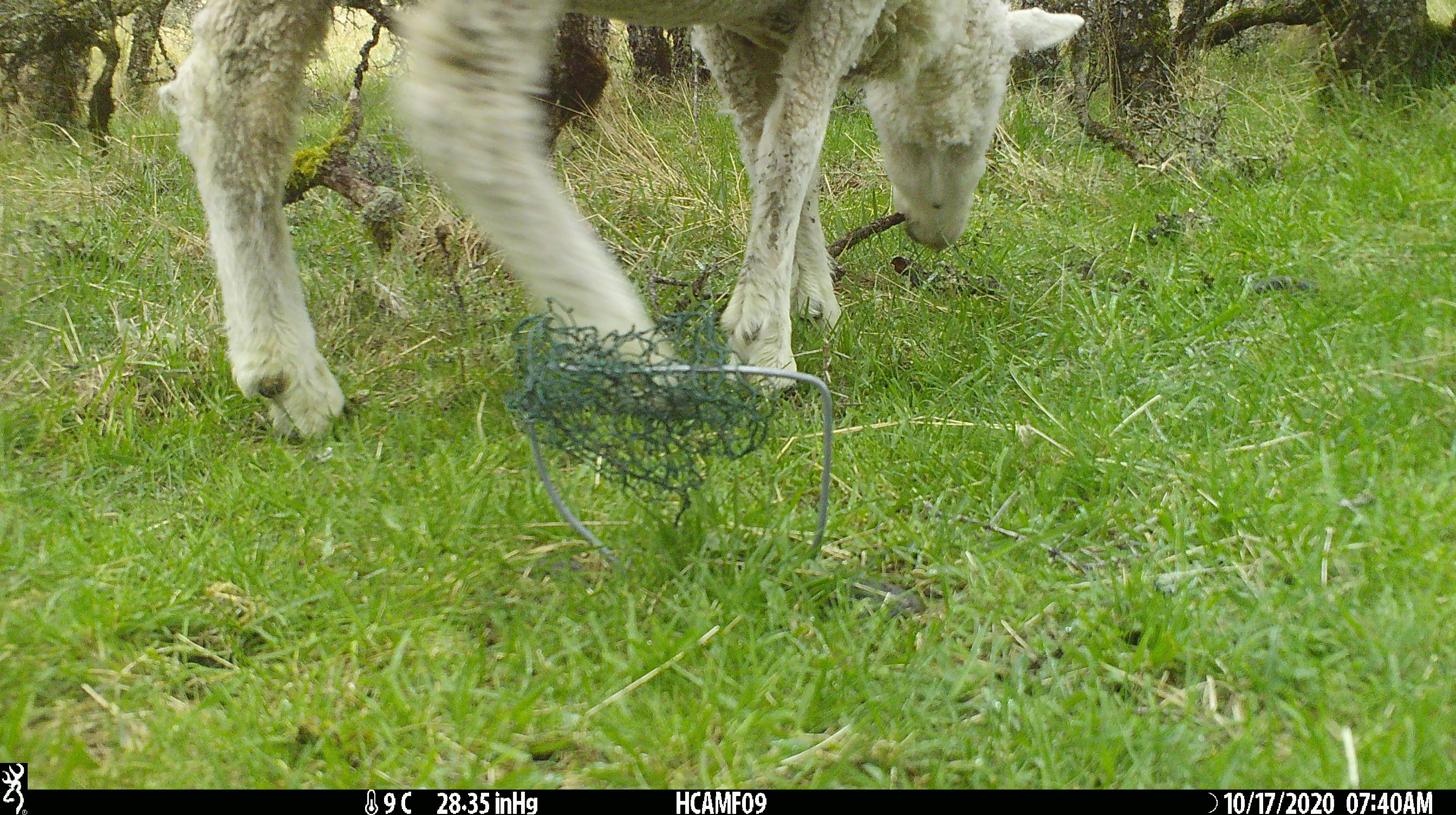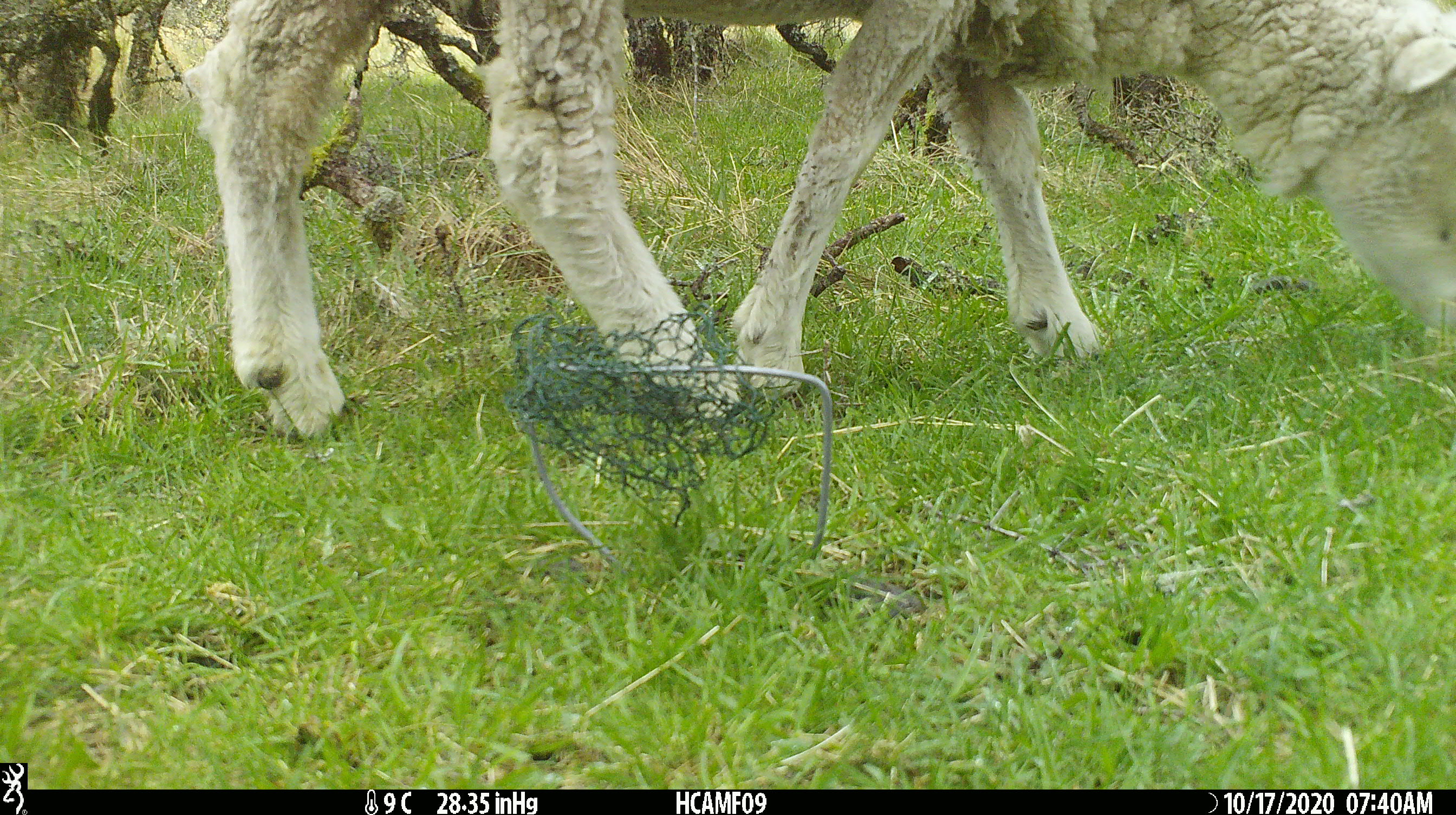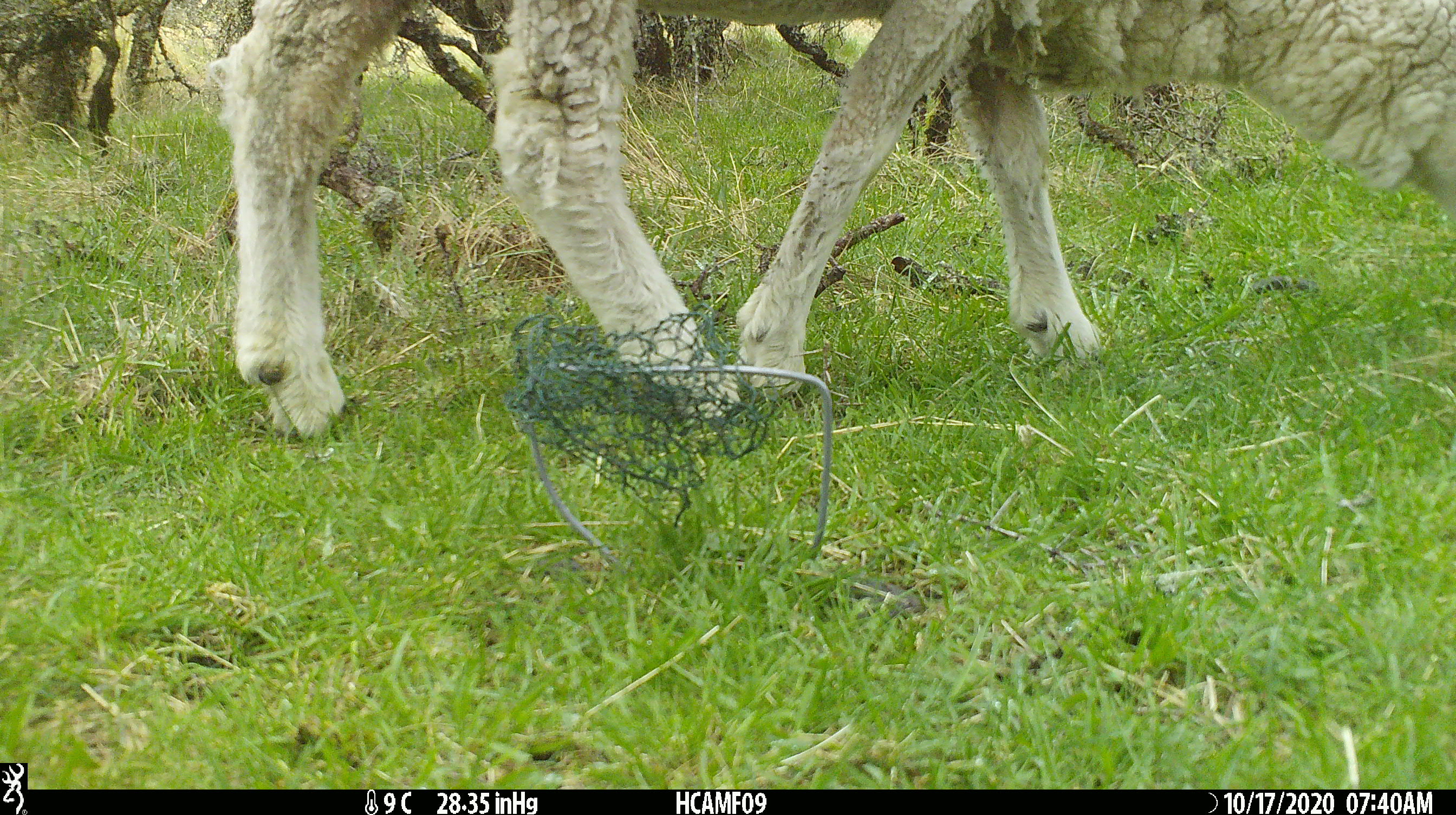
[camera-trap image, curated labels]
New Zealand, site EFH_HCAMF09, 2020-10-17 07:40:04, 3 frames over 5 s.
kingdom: Animalia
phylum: Chordata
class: Mammalia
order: Artiodactyla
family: Bovidae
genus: Ovis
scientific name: Ovis aries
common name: domestic sheep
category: sheep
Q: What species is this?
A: Sheep (domestic sheep) (Ovis aries).